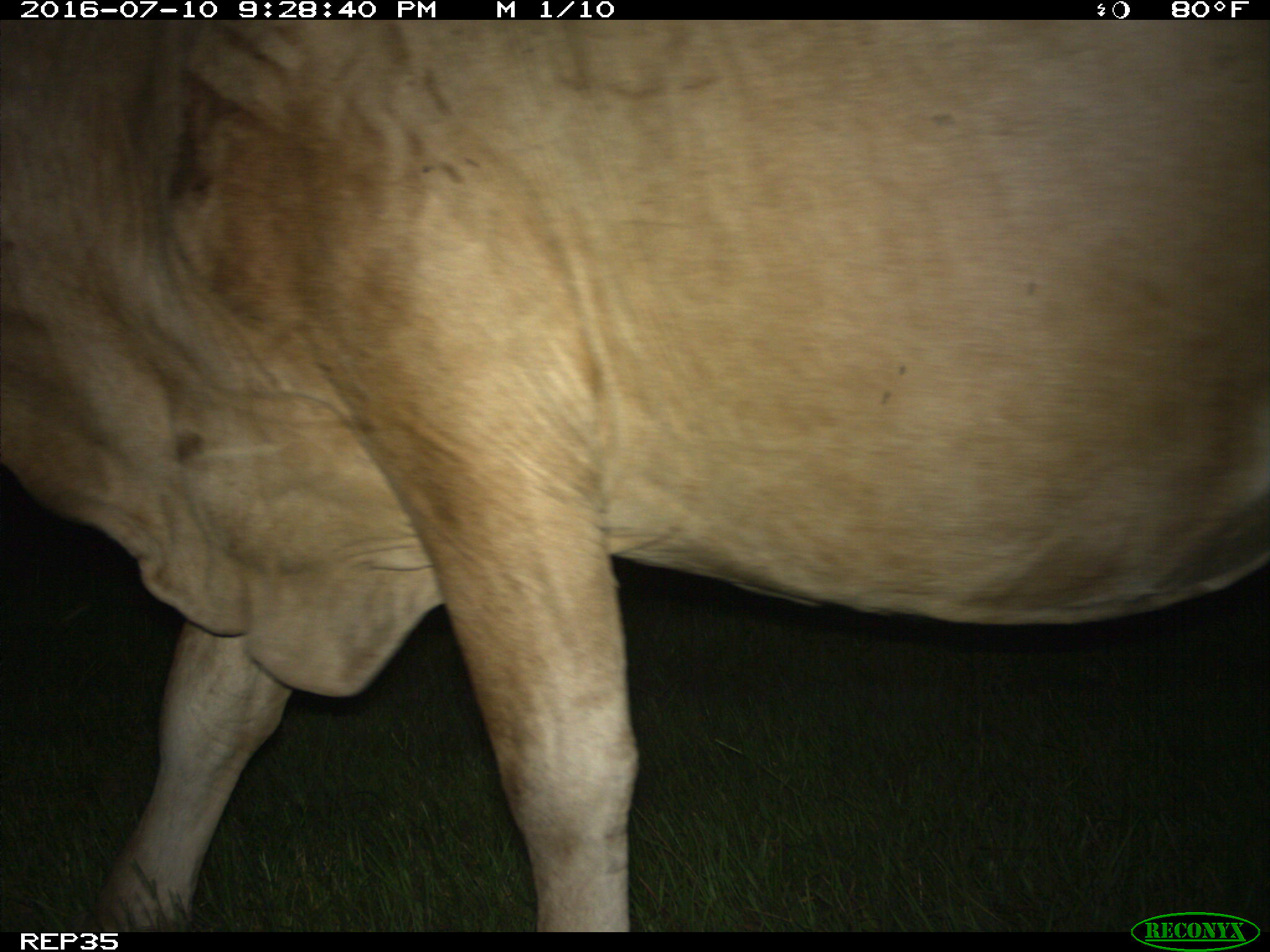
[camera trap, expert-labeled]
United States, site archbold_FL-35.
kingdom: Animalia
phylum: Chordata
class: Mammalia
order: Artiodactyla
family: Bovidae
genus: Bos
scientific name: Bos taurus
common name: domestic cow